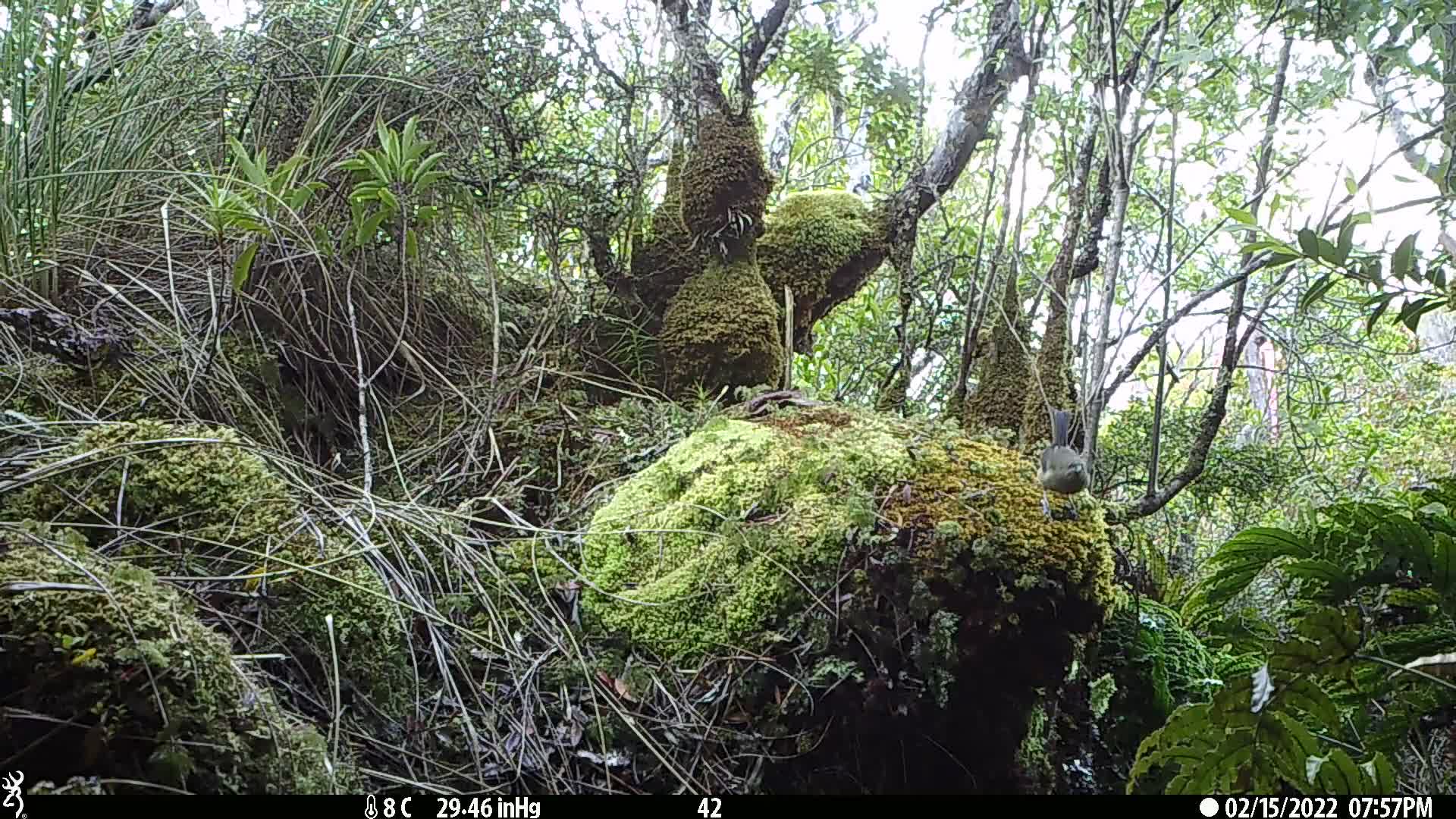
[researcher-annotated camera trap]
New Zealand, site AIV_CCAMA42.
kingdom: Animalia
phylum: Chordata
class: Aves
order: Passeriformes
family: Meliphagidae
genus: Anthornis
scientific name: Anthornis melanura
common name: new zealand bellbird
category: bellbird